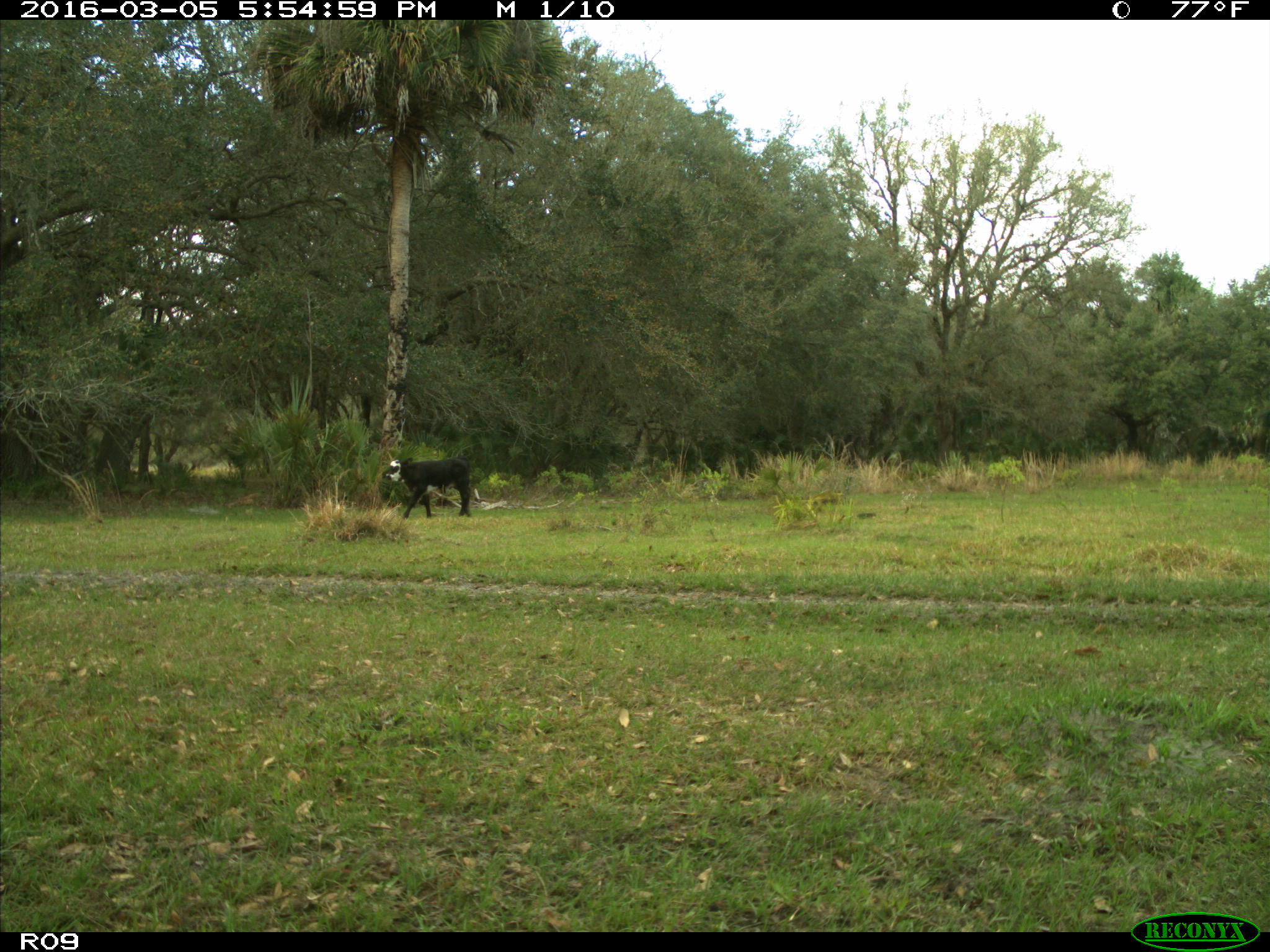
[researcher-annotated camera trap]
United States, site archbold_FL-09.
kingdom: Animalia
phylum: Chordata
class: Mammalia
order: Artiodactyla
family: Bovidae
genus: Bos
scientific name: Bos taurus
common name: domestic cow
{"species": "Bos taurus (domestic cow)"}